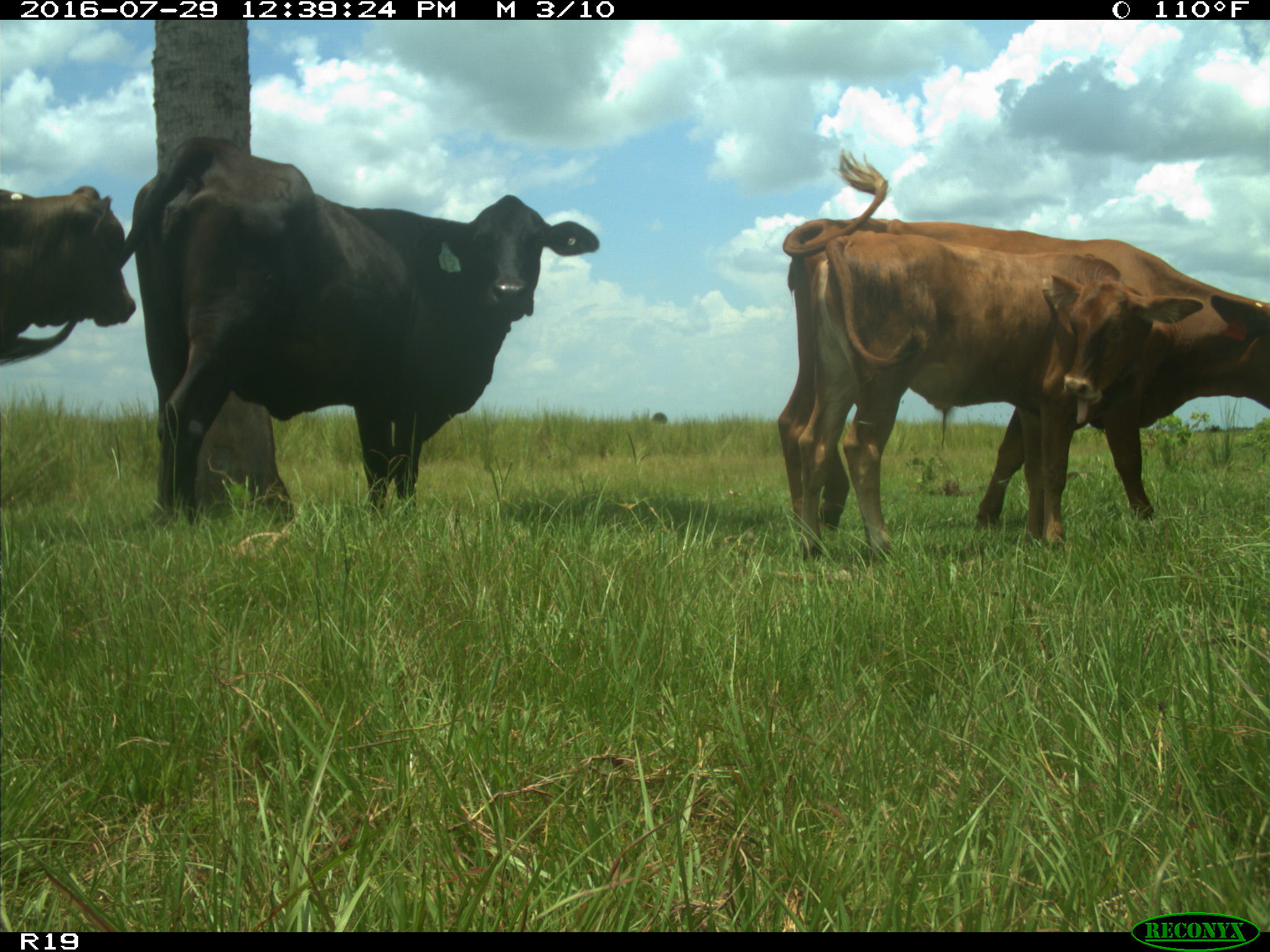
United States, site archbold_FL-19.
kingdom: Animalia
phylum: Chordata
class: Mammalia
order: Artiodactyla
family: Bovidae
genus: Bos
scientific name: Bos taurus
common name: domestic cow